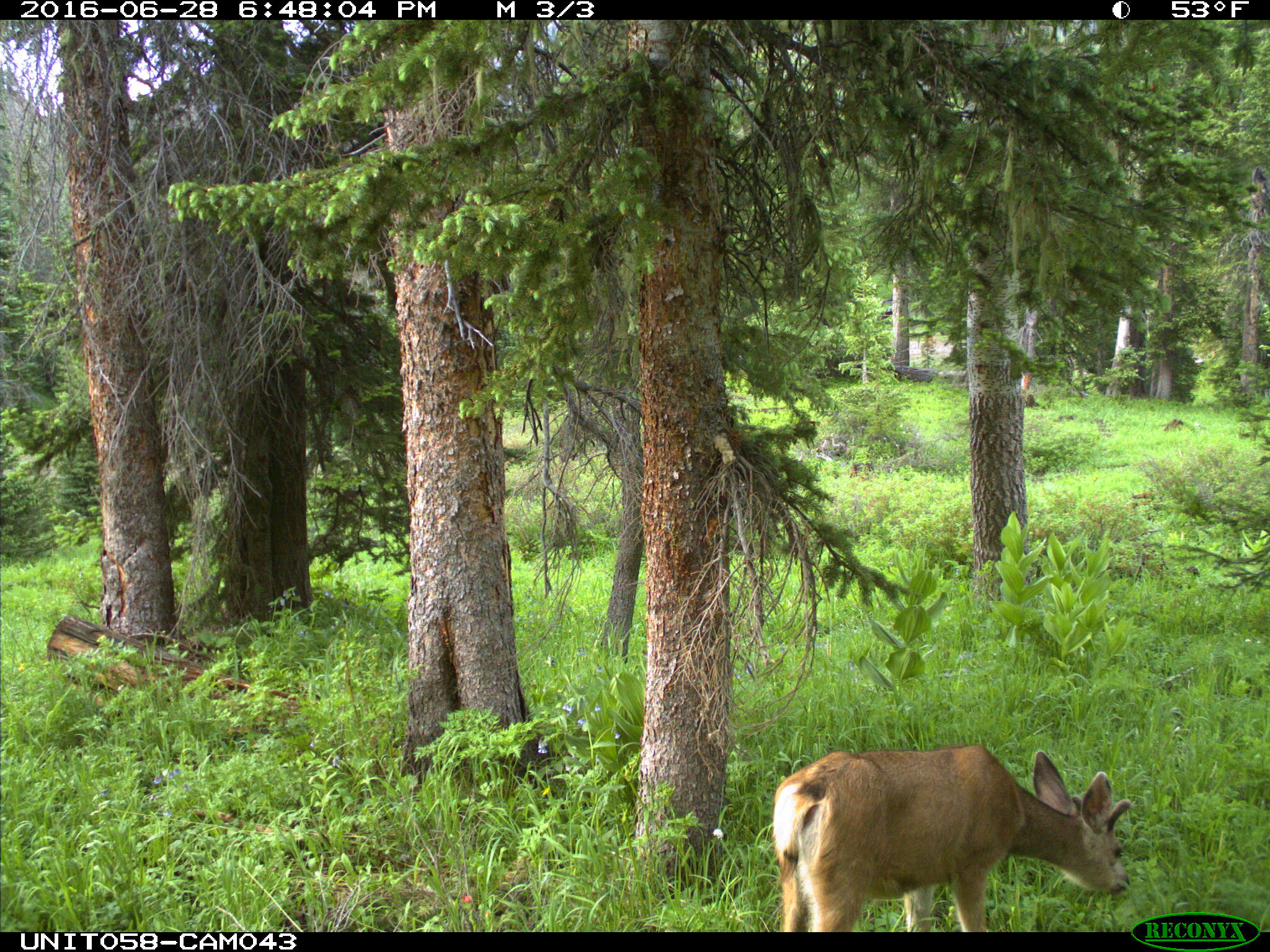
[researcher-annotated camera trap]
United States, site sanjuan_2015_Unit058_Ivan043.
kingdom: Animalia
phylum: Chordata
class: Mammalia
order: Artiodactyla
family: Cervidae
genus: Odocoileus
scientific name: Odocoileus hemionus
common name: mule deer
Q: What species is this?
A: Odocoileus hemionus (mule deer).